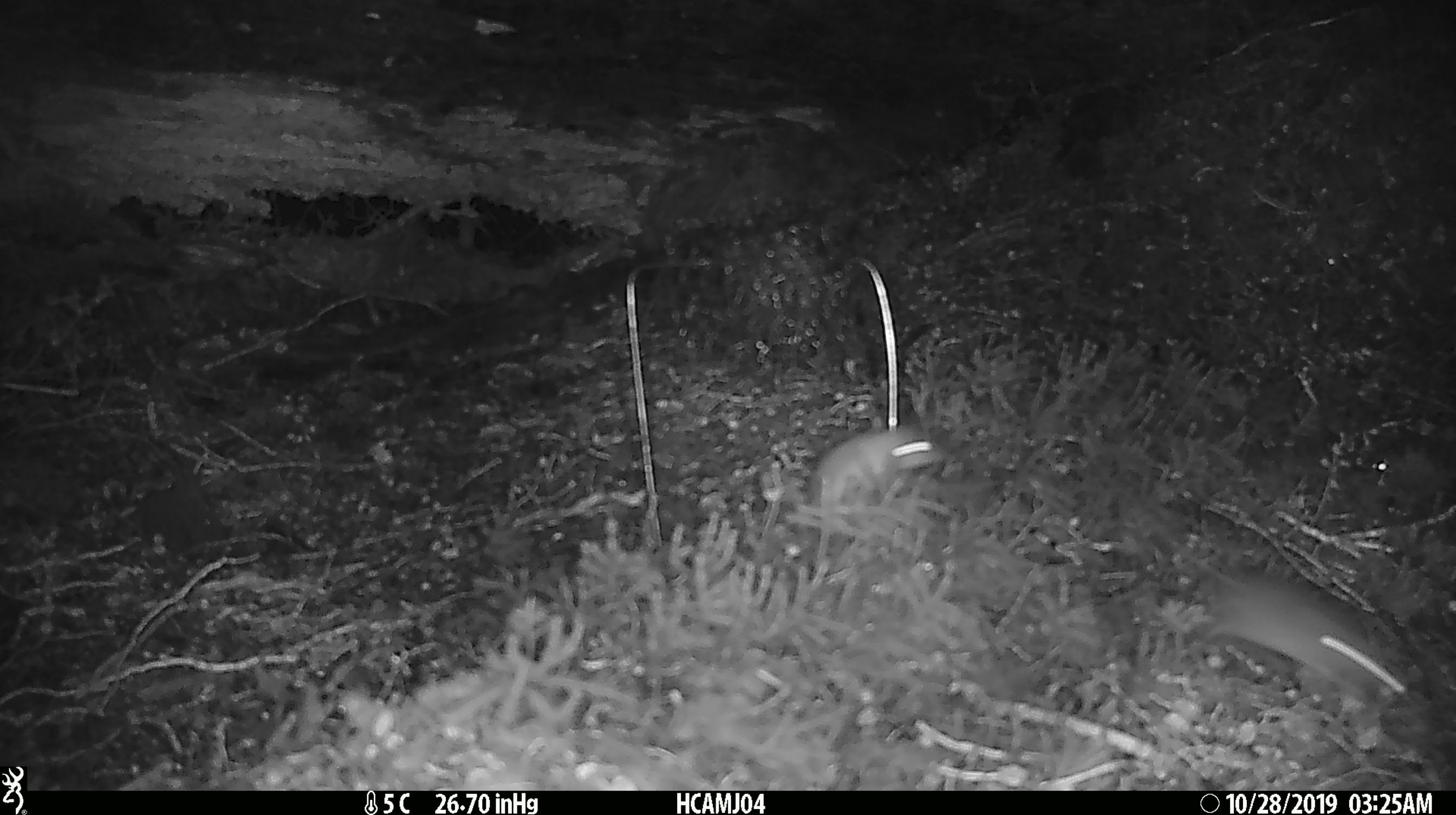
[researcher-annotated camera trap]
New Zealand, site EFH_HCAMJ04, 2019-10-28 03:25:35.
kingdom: Animalia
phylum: Chordata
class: Mammalia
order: Rodentia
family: Muridae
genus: Mus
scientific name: Mus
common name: mouse